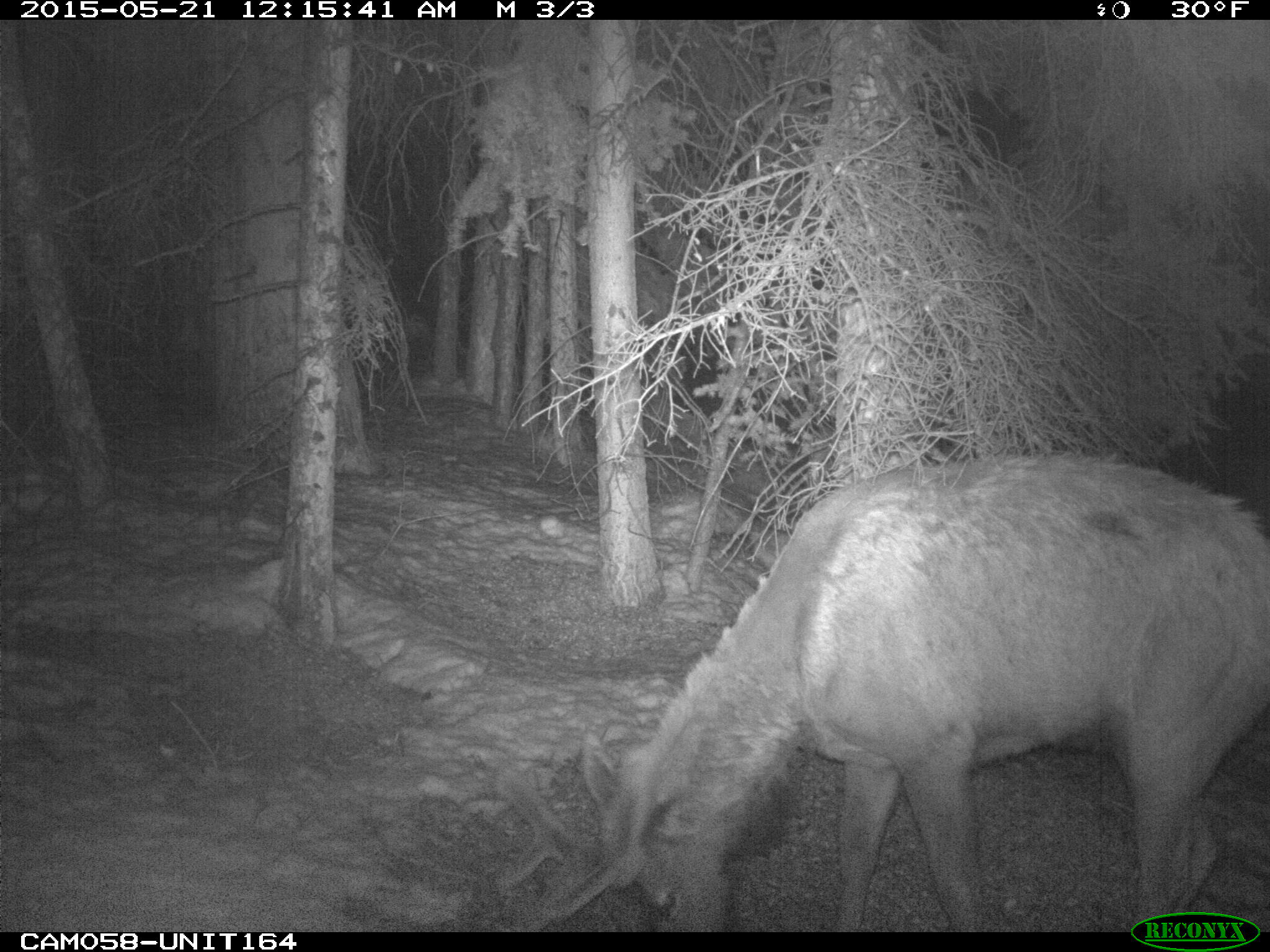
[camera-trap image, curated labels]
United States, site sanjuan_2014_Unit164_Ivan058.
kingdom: Animalia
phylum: Chordata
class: Mammalia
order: Artiodactyla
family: Cervidae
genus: Cervus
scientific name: Cervus elaphus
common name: red deer